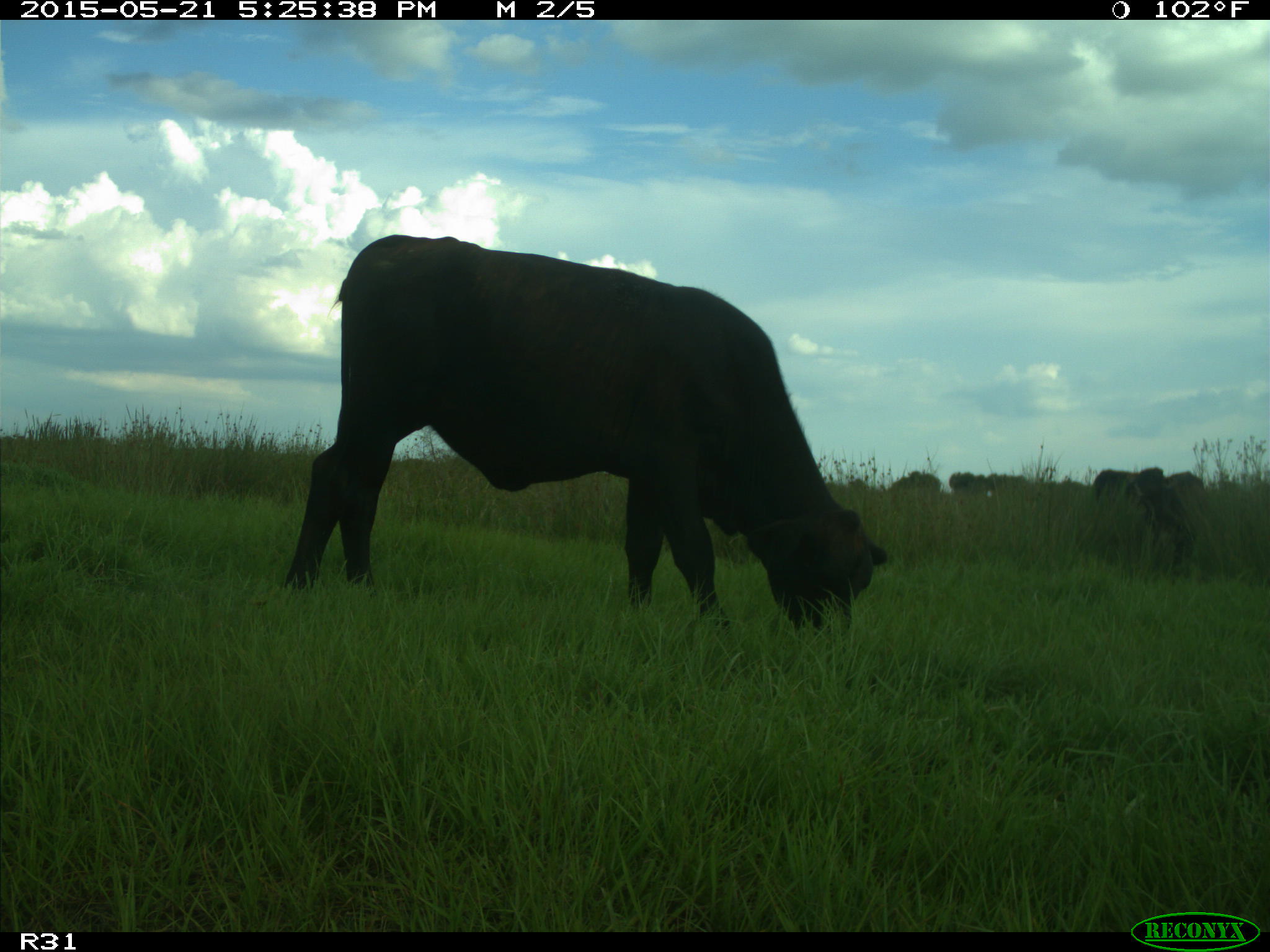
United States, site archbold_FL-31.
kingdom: Animalia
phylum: Chordata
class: Mammalia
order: Artiodactyla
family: Bovidae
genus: Bos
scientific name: Bos taurus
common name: domestic cow